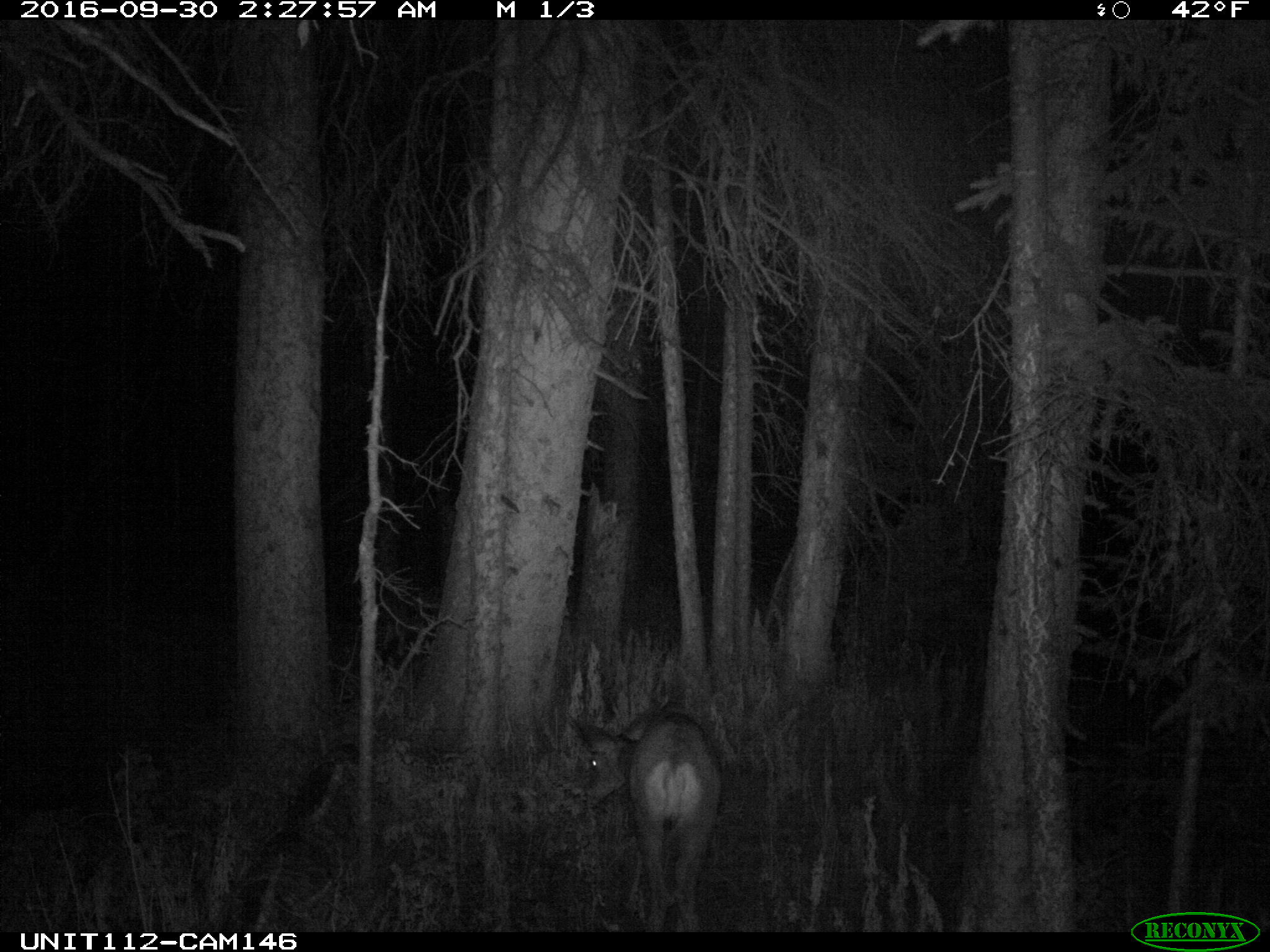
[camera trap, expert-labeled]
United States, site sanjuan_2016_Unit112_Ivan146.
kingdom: Animalia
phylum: Chordata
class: Mammalia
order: Artiodactyla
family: Cervidae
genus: Odocoileus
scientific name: Odocoileus hemionus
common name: mule deer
Odocoileus hemionus (mule deer).